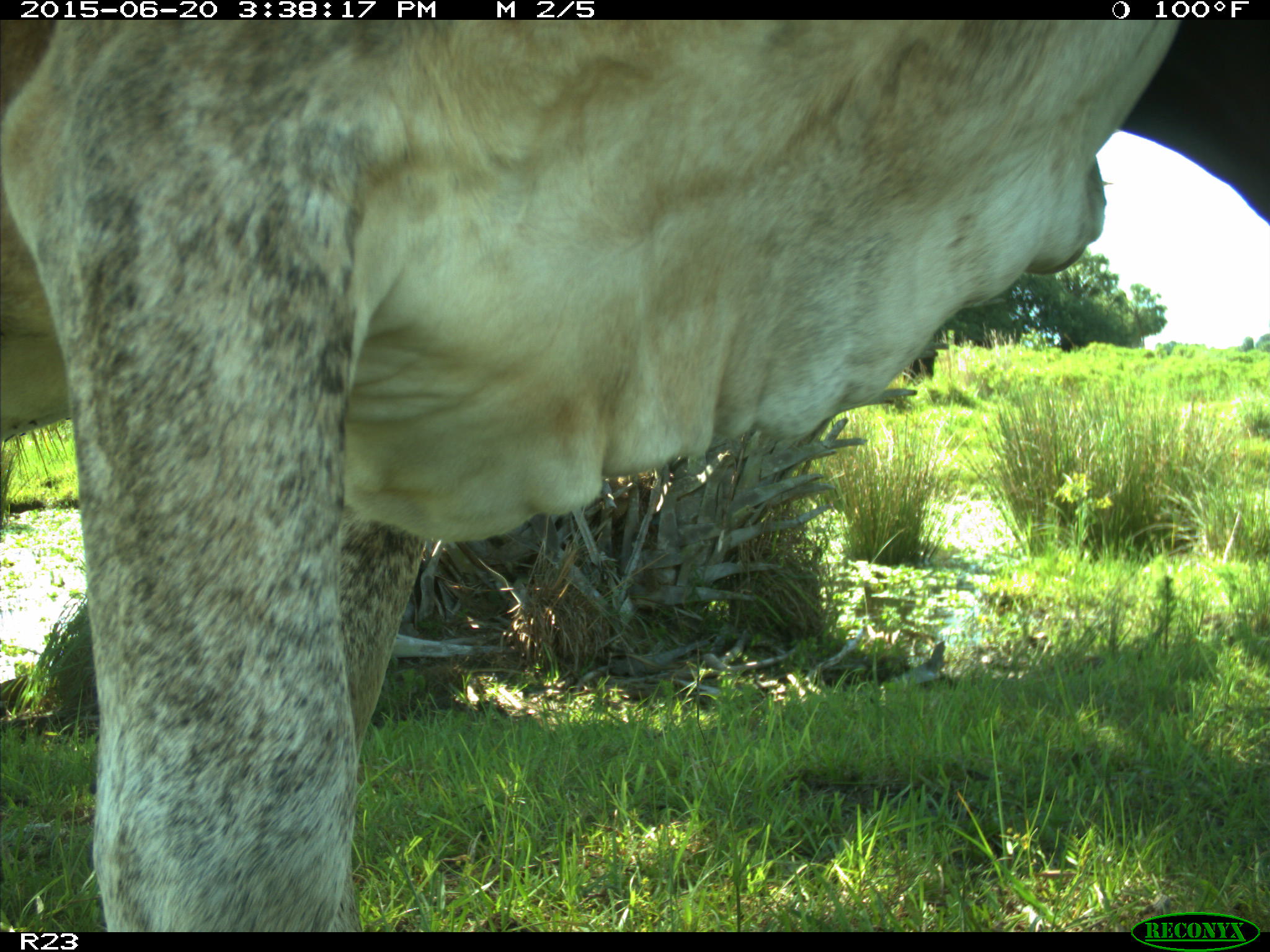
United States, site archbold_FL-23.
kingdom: Animalia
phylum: Chordata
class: Mammalia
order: Artiodactyla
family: Bovidae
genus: Bos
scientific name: Bos taurus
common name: domestic cow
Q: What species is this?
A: Bos taurus (domestic cow).